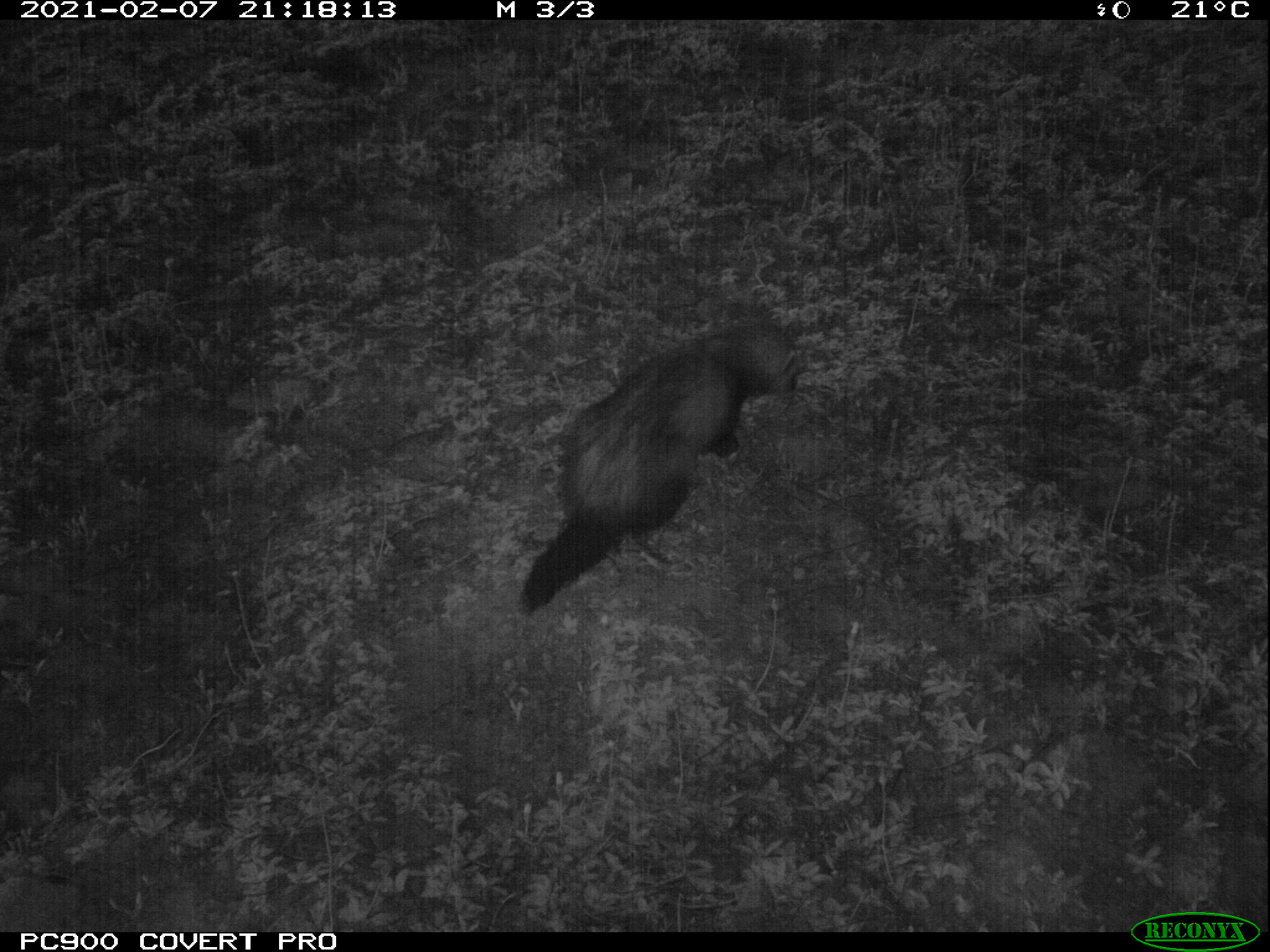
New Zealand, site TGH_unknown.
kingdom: Animalia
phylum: Chordata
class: Mammalia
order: Carnivora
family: Mustelidae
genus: Mustela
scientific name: Mustela furo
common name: ferret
Ferret (Mustela furo).